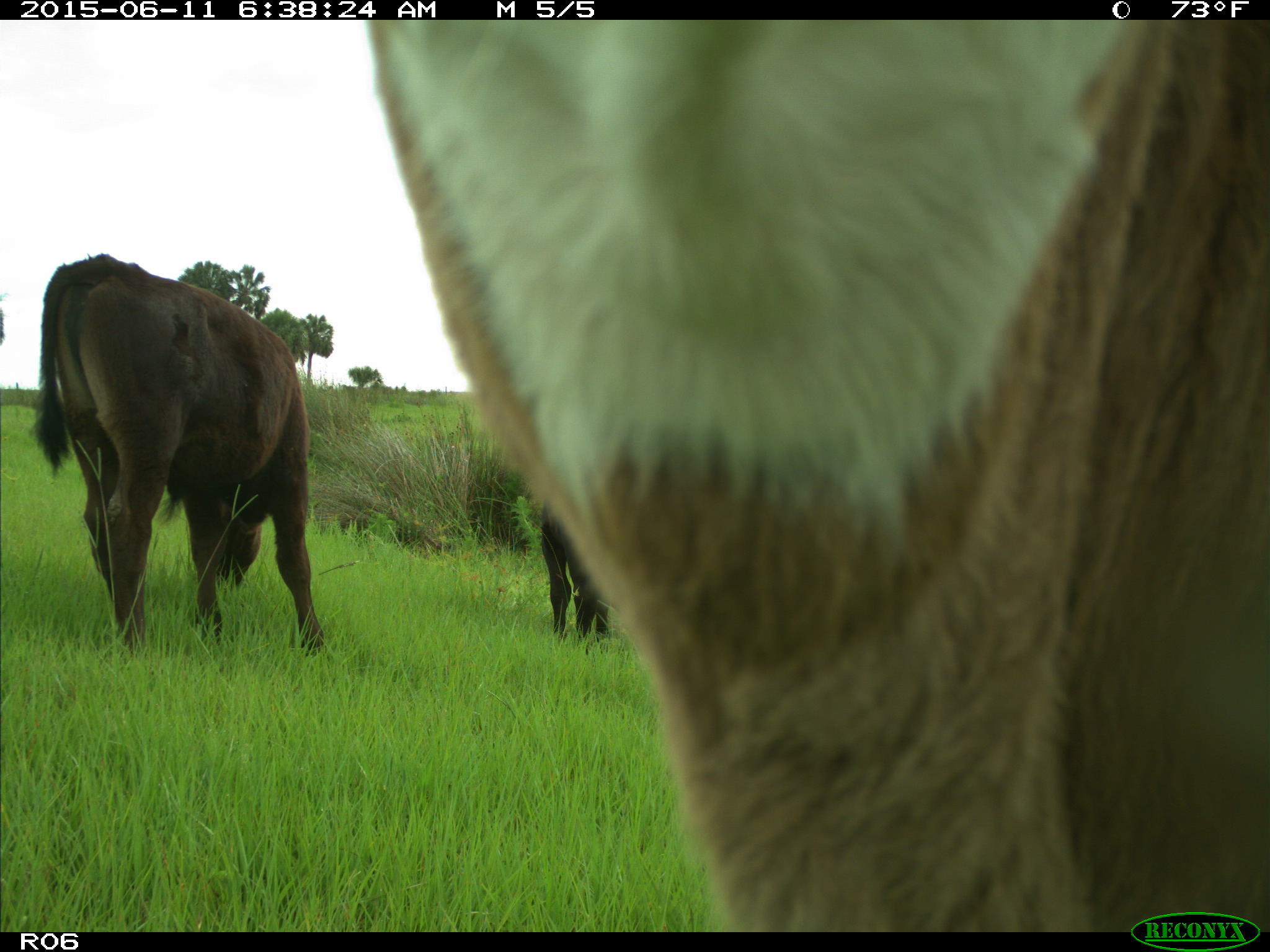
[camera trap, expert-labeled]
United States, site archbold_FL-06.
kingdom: Animalia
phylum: Chordata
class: Mammalia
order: Artiodactyla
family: Bovidae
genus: Bos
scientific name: Bos taurus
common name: domestic cow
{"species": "Bos taurus (domestic cow)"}